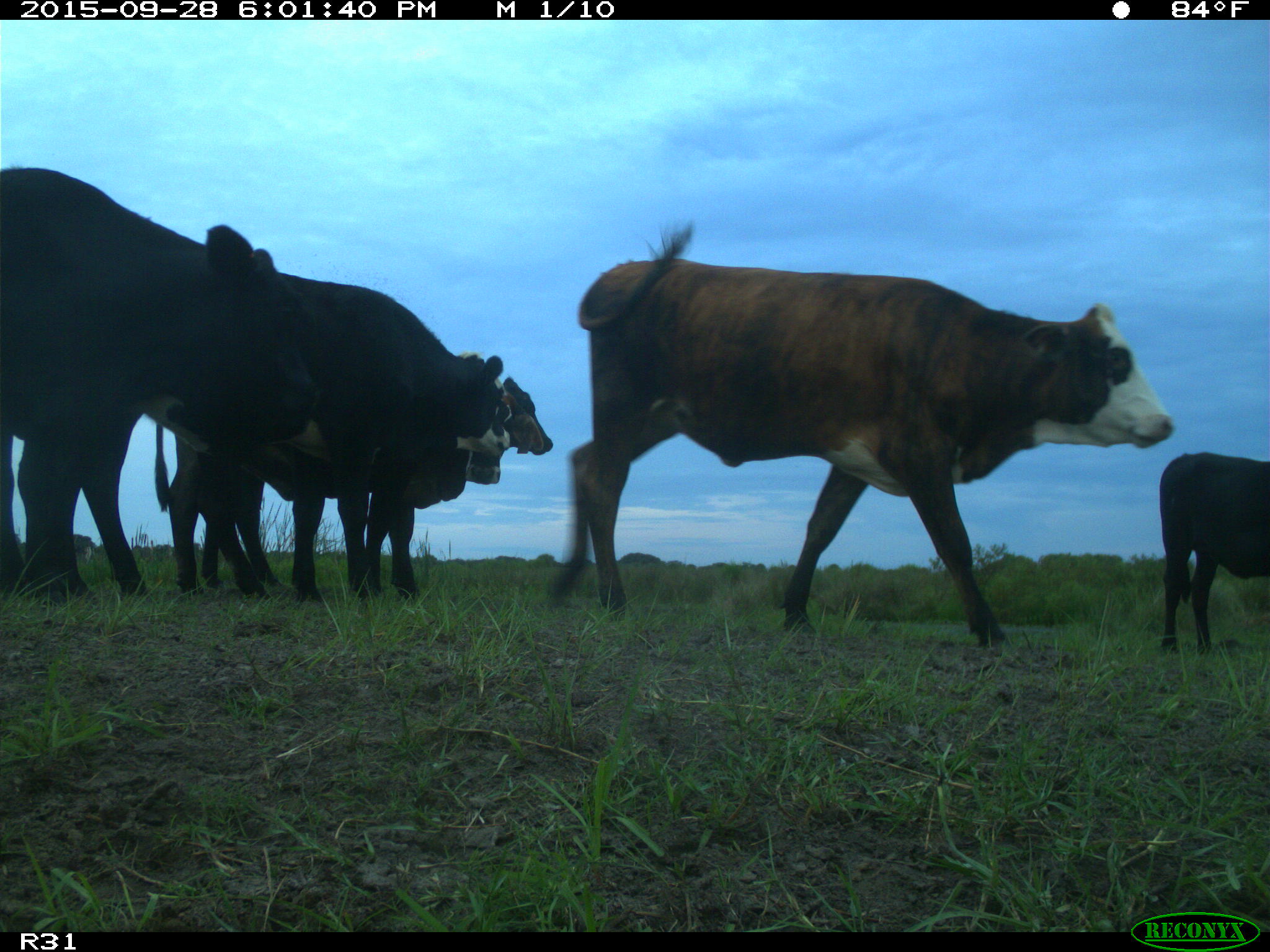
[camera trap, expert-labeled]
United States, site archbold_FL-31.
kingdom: Animalia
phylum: Chordata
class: Mammalia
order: Artiodactyla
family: Bovidae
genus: Bos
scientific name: Bos taurus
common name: domestic cow